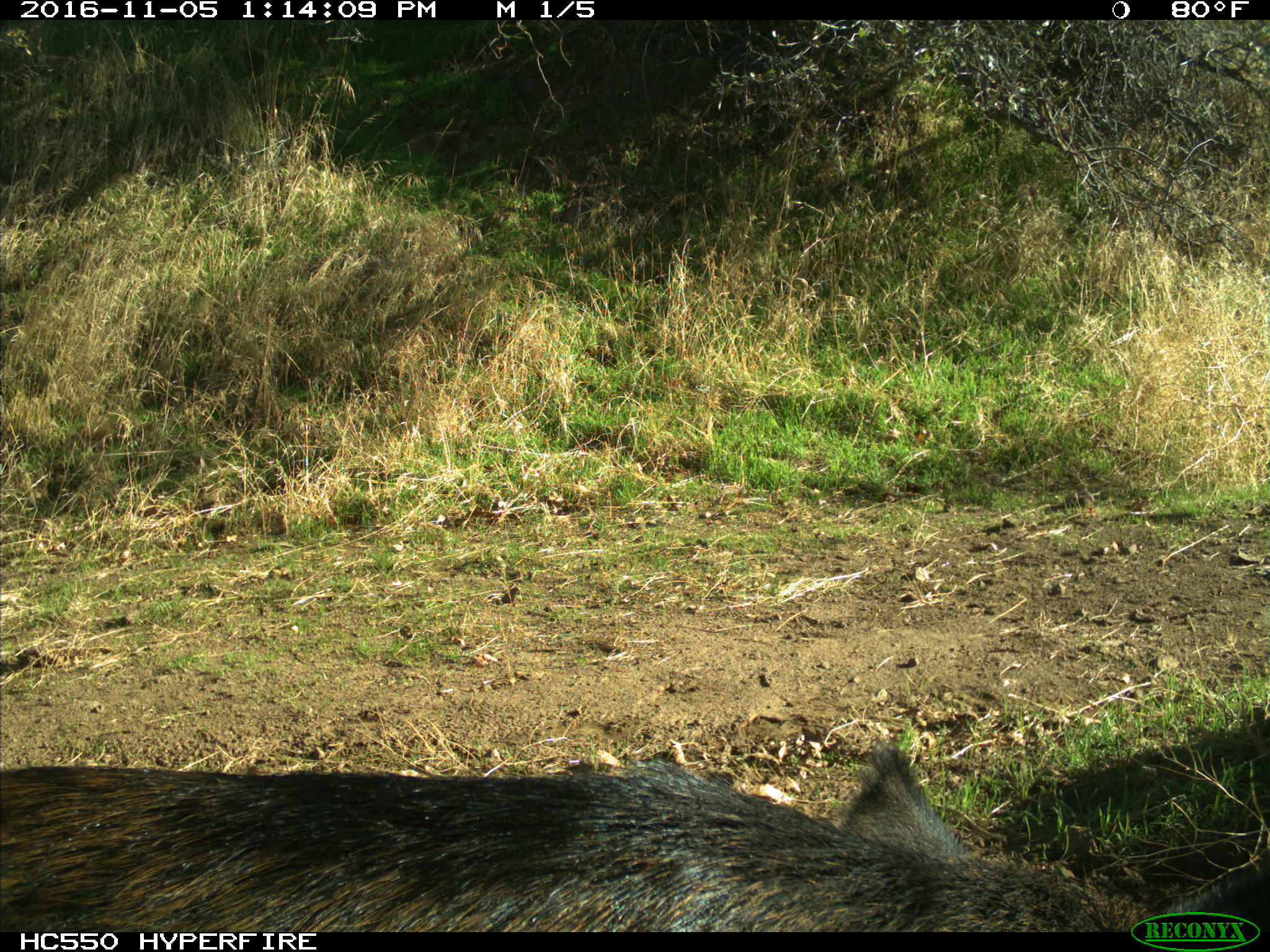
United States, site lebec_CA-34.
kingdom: Animalia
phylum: Chordata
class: Mammalia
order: Artiodactyla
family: Suidae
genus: Sus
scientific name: Sus scrofa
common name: wild boar